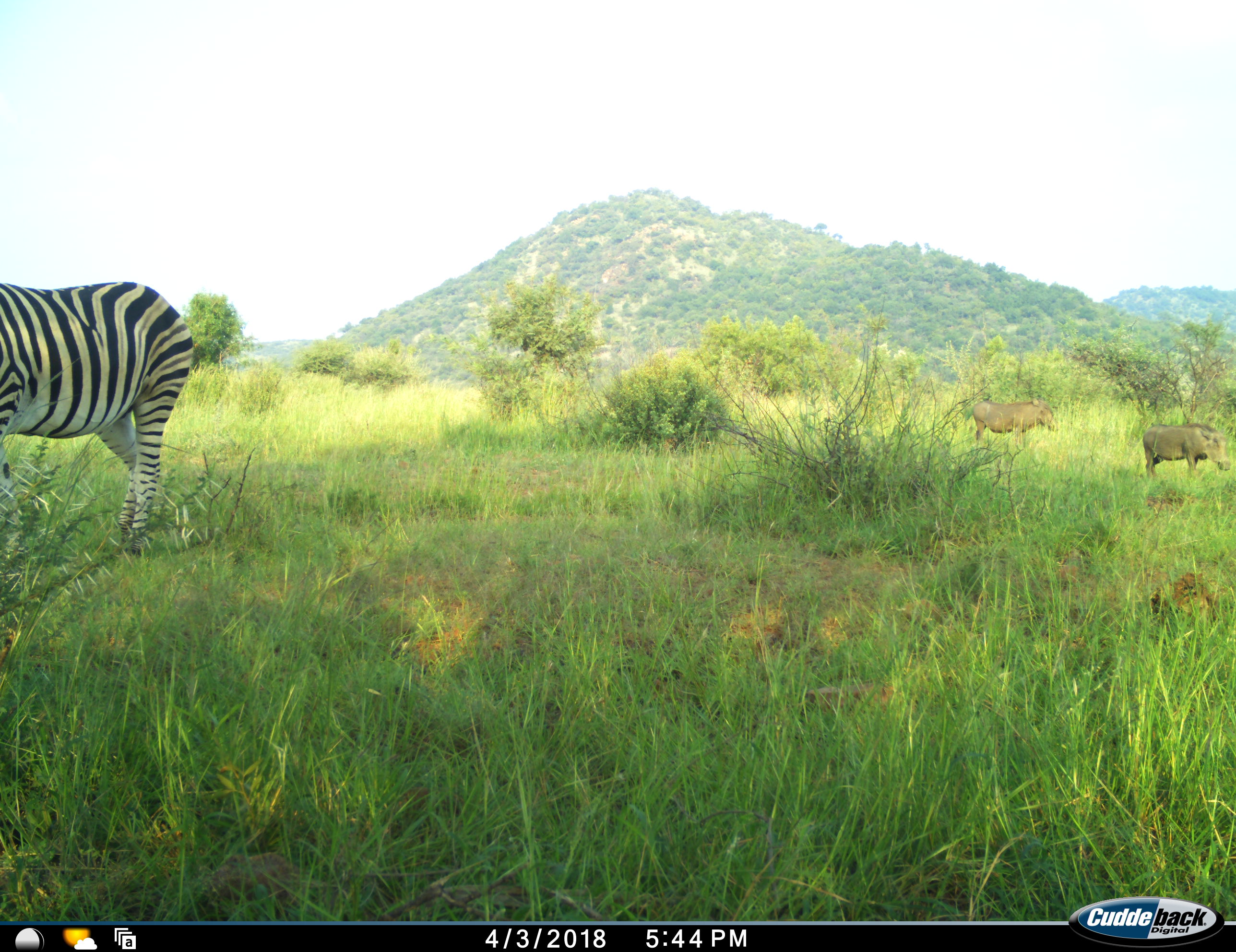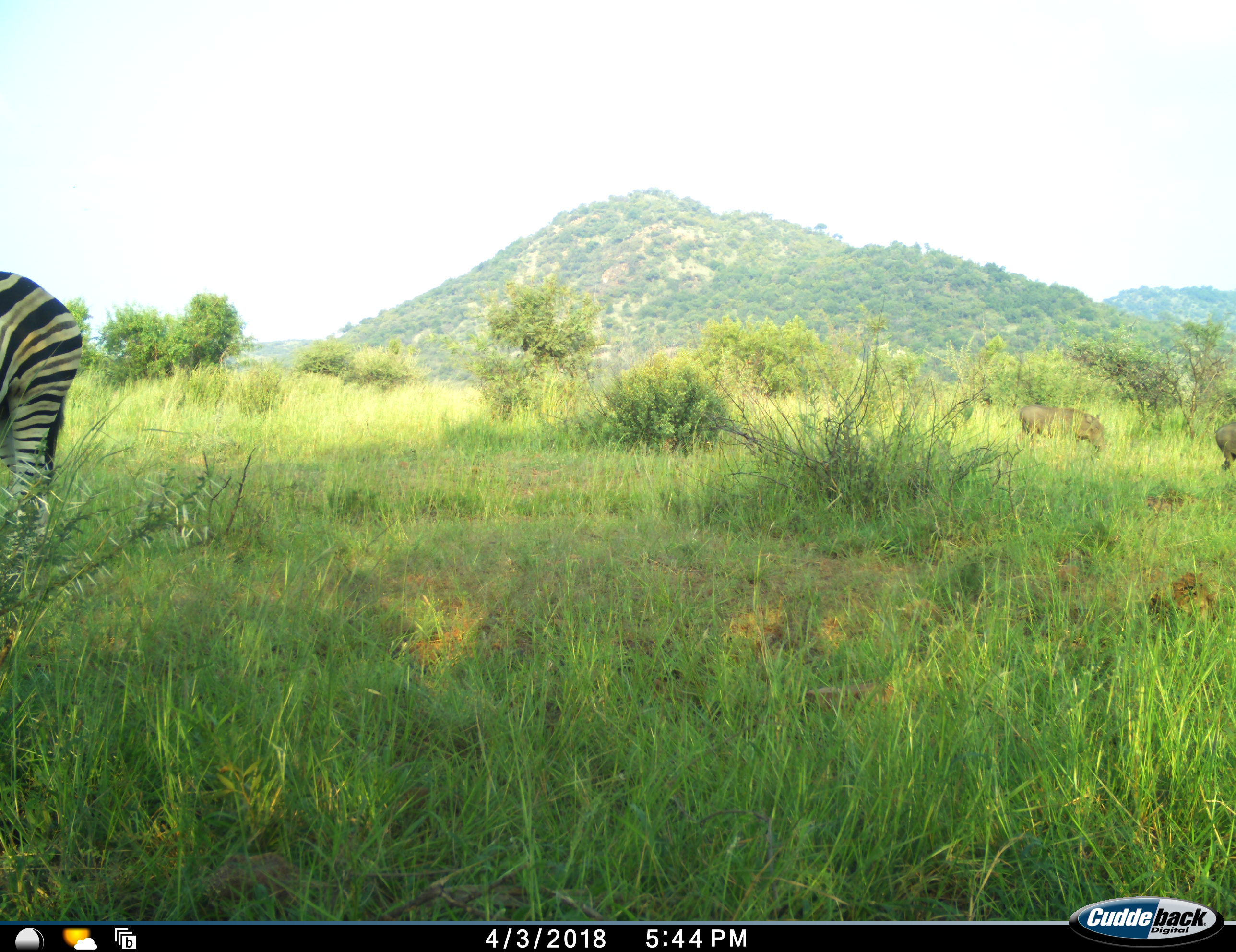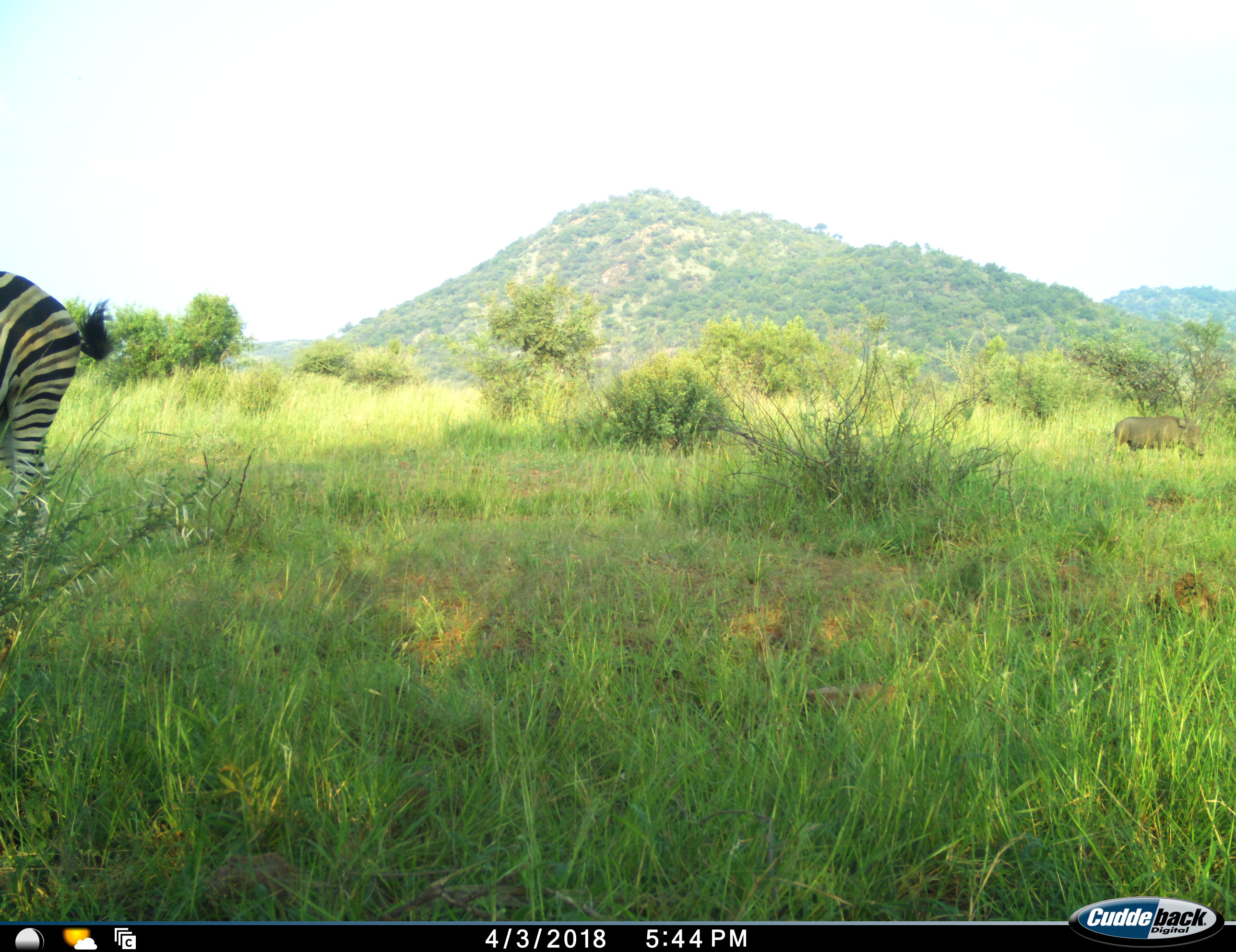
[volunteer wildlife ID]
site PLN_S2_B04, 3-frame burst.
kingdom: Animalia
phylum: Chordata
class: Mammalia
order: Artiodactyla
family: Suidae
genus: Phacochoerus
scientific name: Phacochoerus africanus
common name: warthog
Warthog (Phacochoerus africanus), count 2. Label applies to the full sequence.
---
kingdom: Animalia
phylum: Chordata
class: Mammalia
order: Perissodactyla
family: Equidae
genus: Equus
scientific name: Equus quagga burchellii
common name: burchell's zebra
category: zebraburchells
Zebraburchells (burchell's zebra) (Equus quagga burchellii), count 1. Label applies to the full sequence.